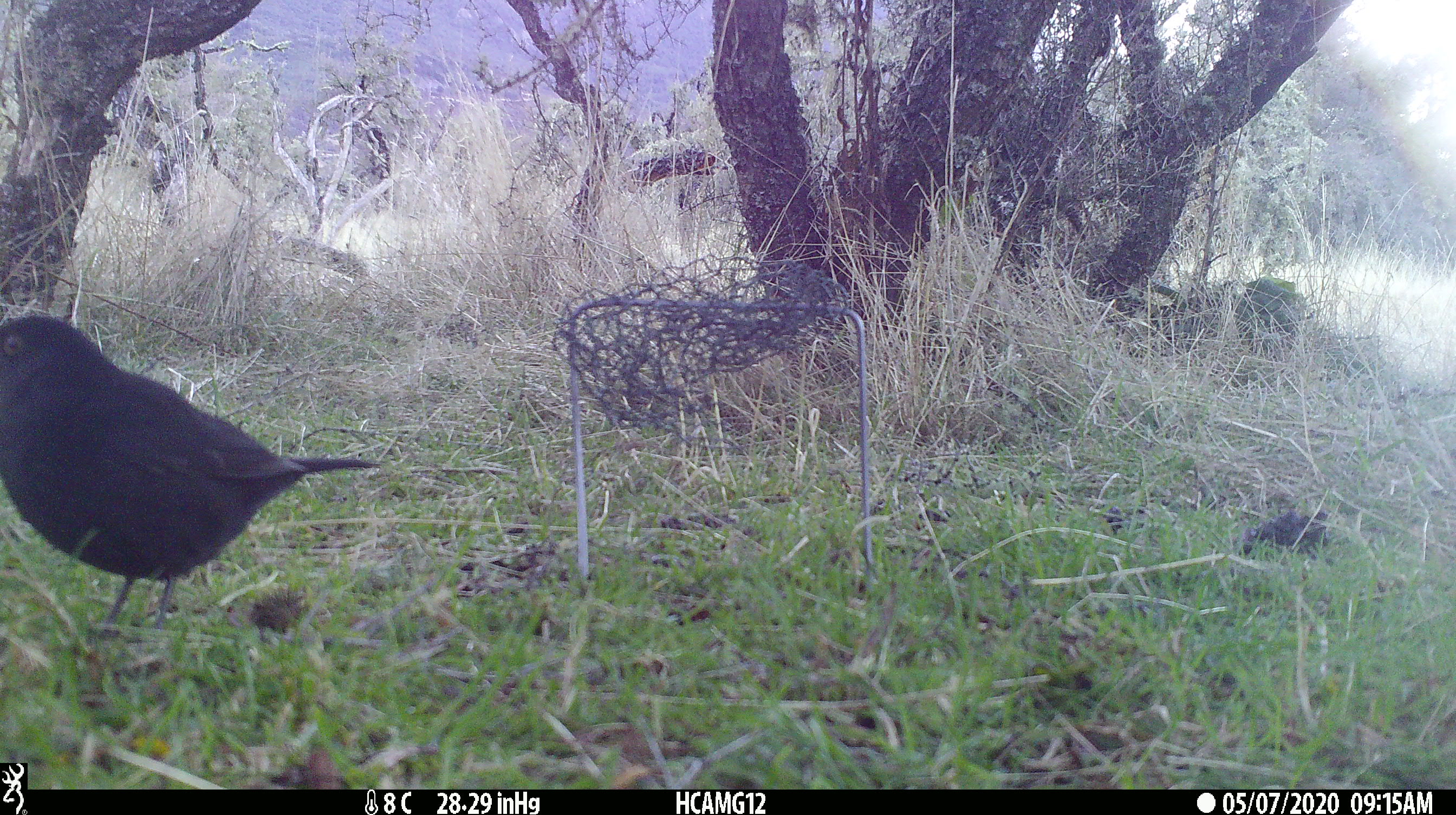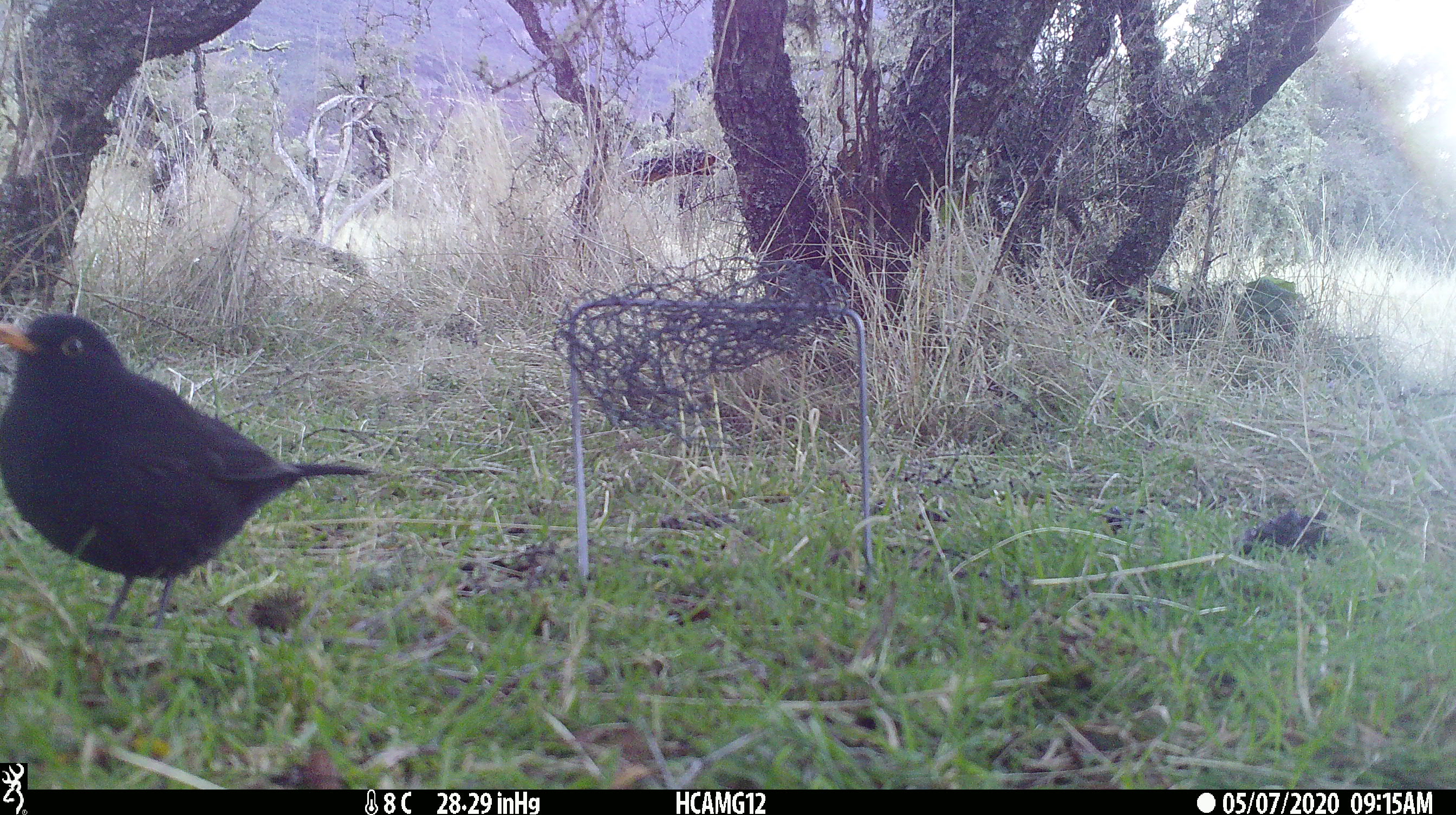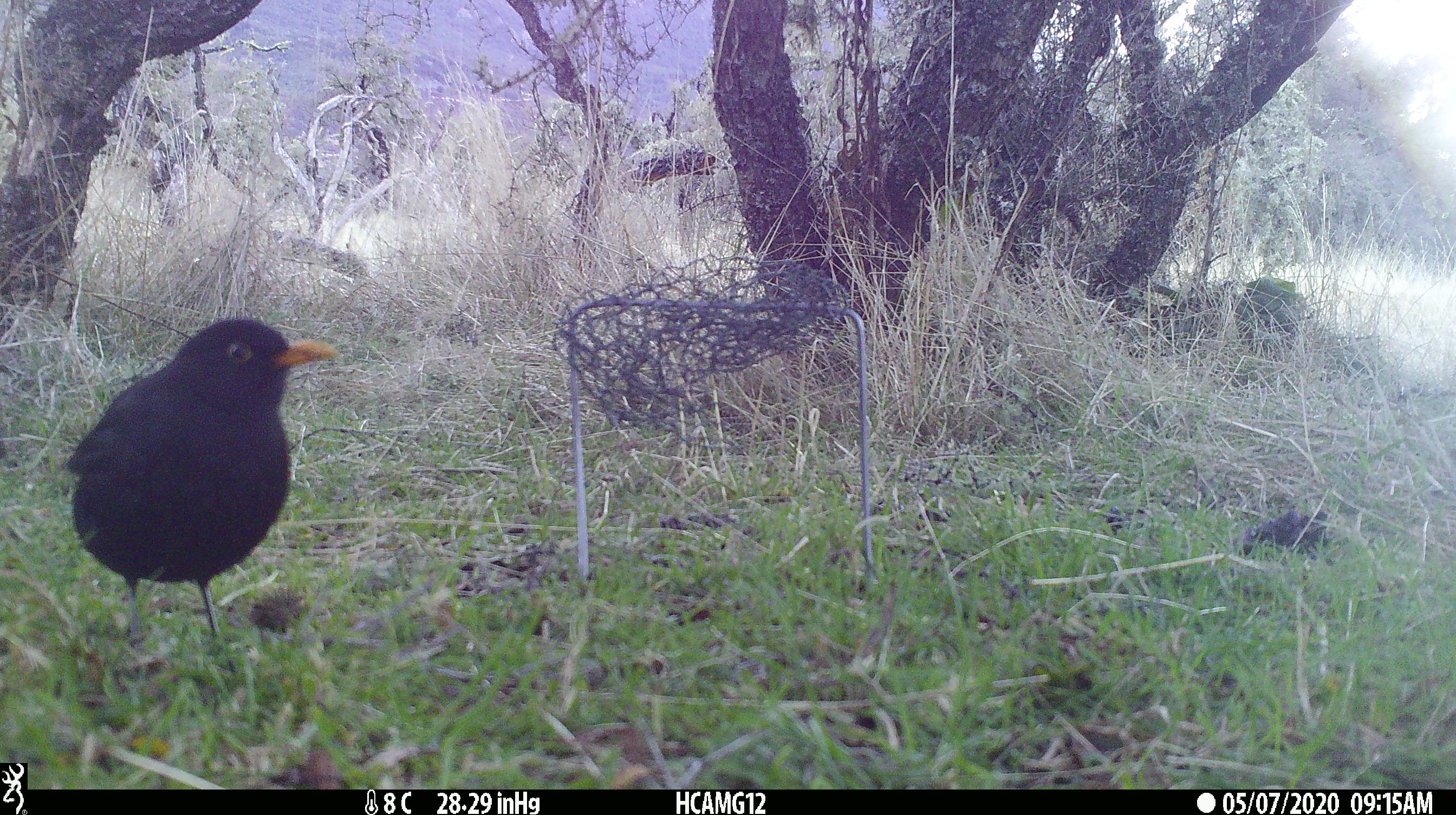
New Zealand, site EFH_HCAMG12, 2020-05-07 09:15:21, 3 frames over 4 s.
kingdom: Animalia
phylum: Chordata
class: Aves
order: Passeriformes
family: Turdidae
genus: Turdus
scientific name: Turdus merula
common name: eurasian blackbird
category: blackbird